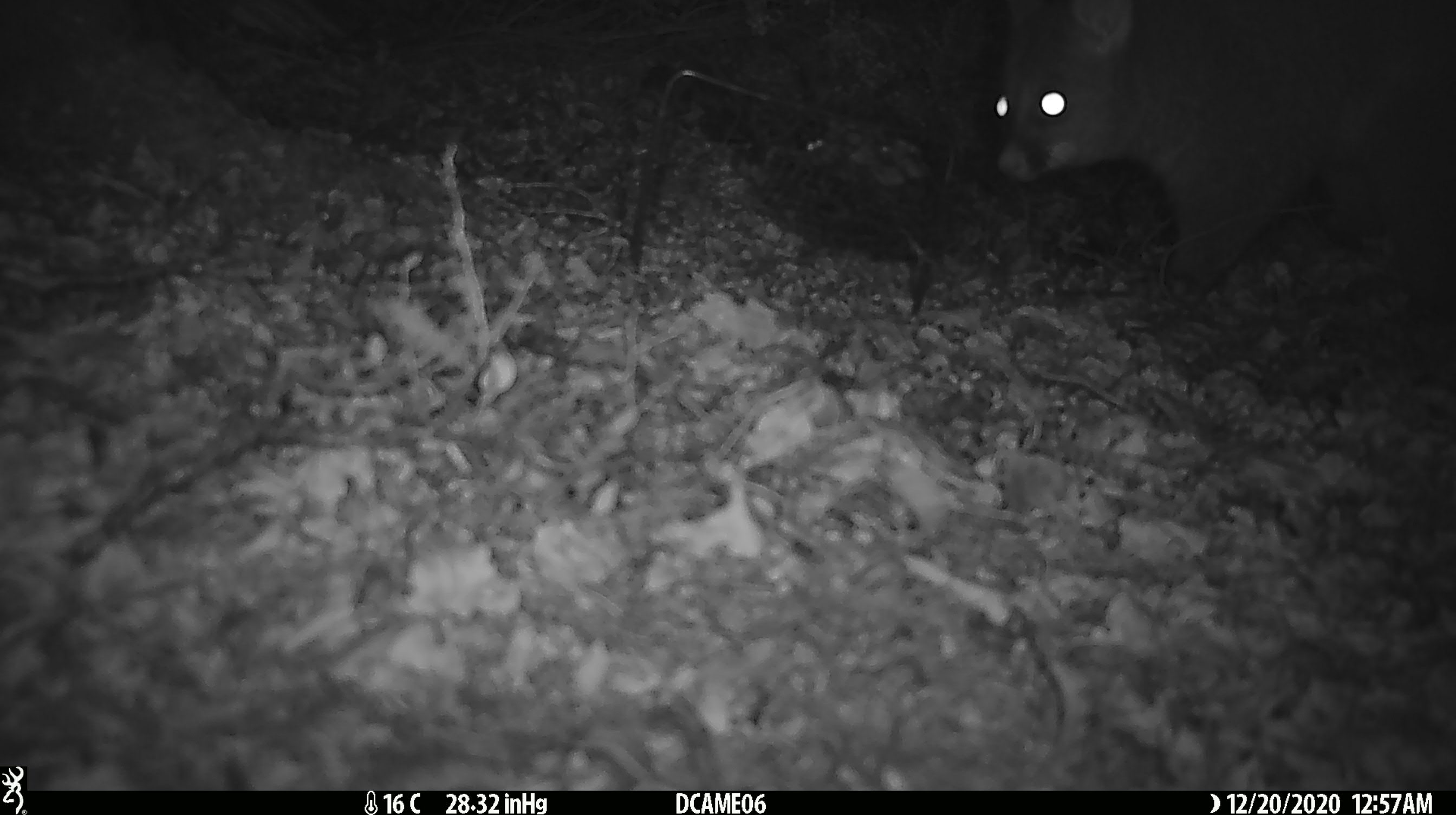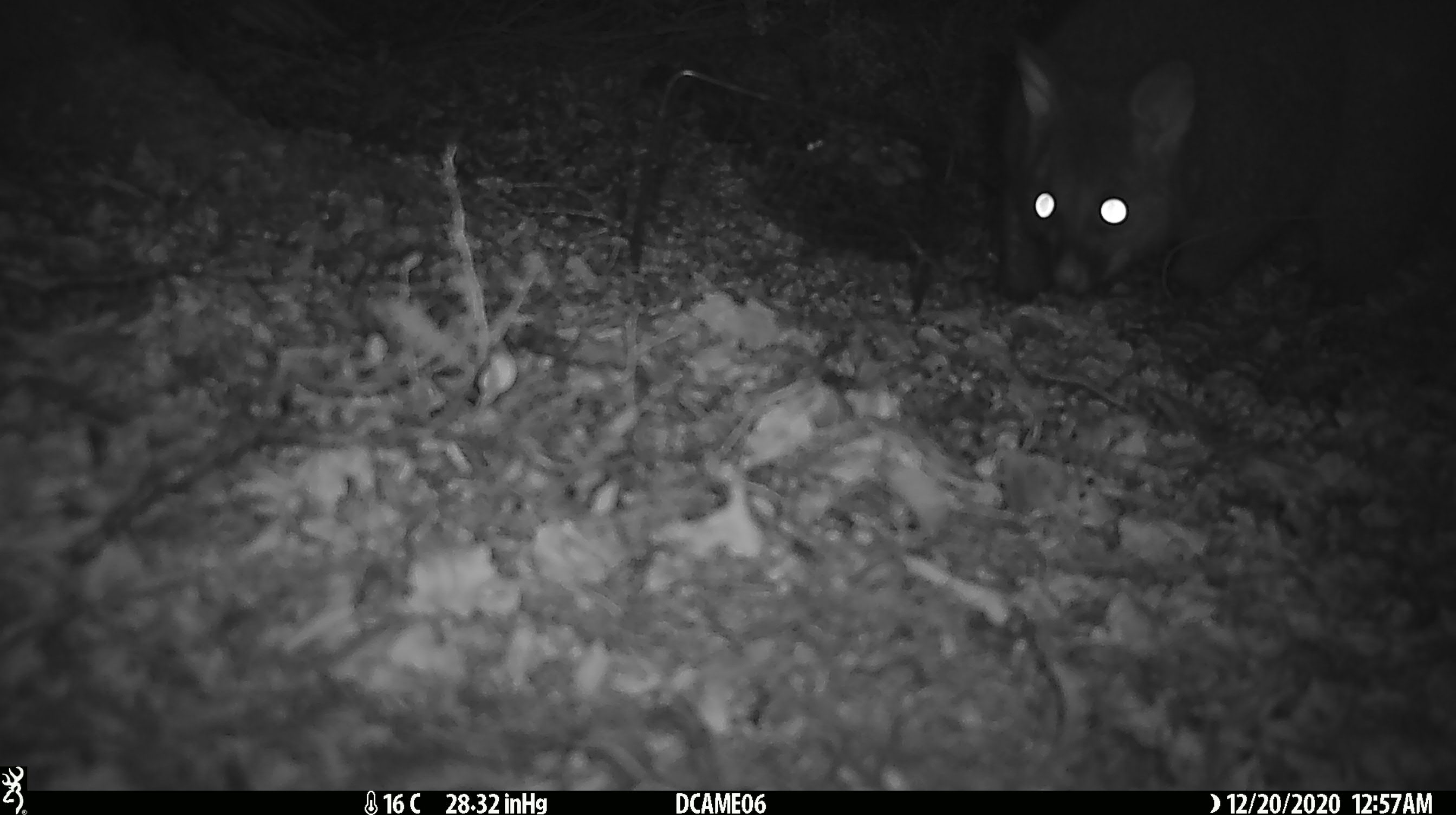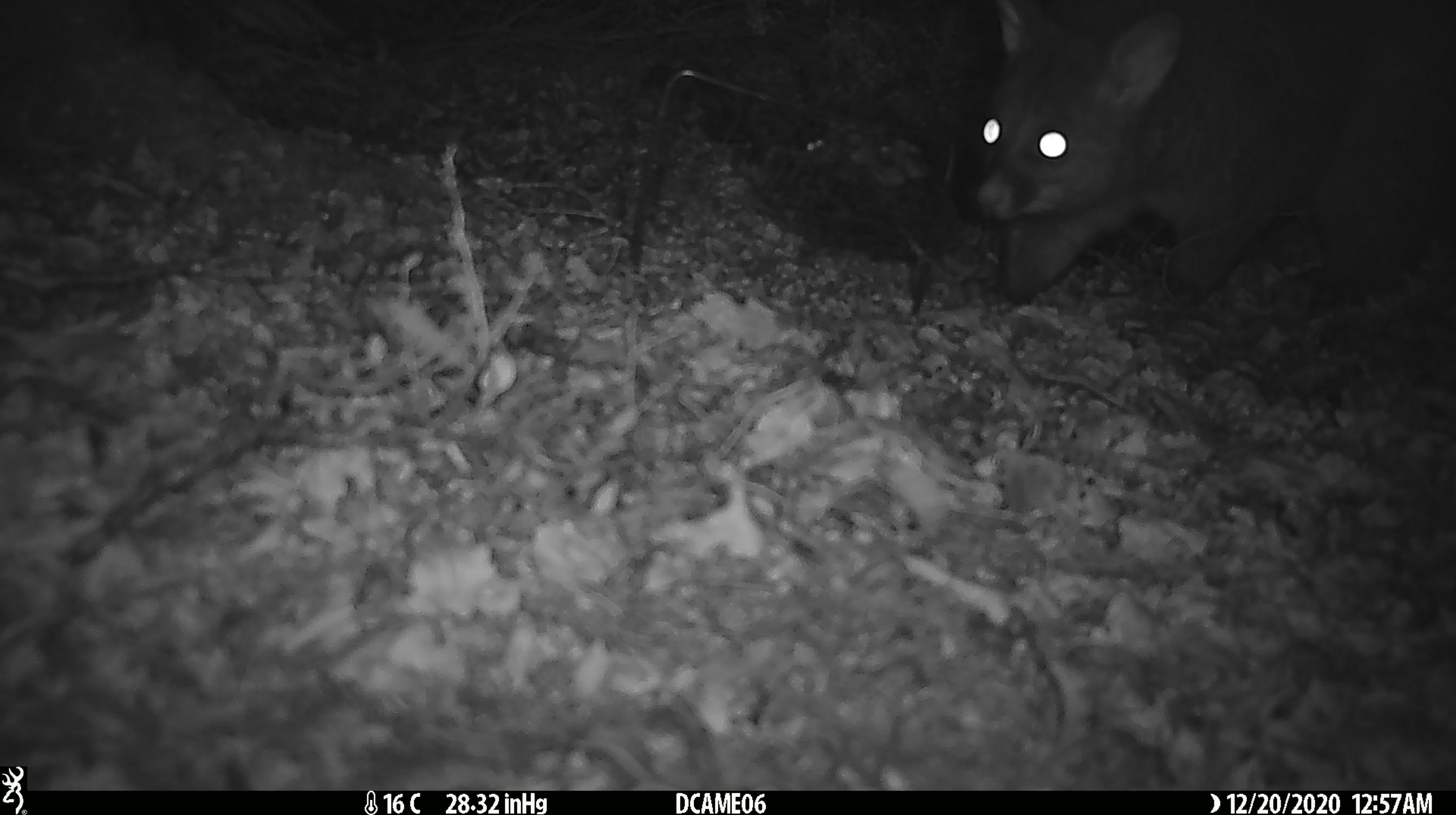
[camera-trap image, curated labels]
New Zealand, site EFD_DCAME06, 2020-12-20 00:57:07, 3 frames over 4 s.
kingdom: Animalia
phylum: Chordata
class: Mammalia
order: Diprotodontia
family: Phalangeridae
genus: Trichosurus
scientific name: Trichosurus vulpecula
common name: common brushtail possum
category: possum